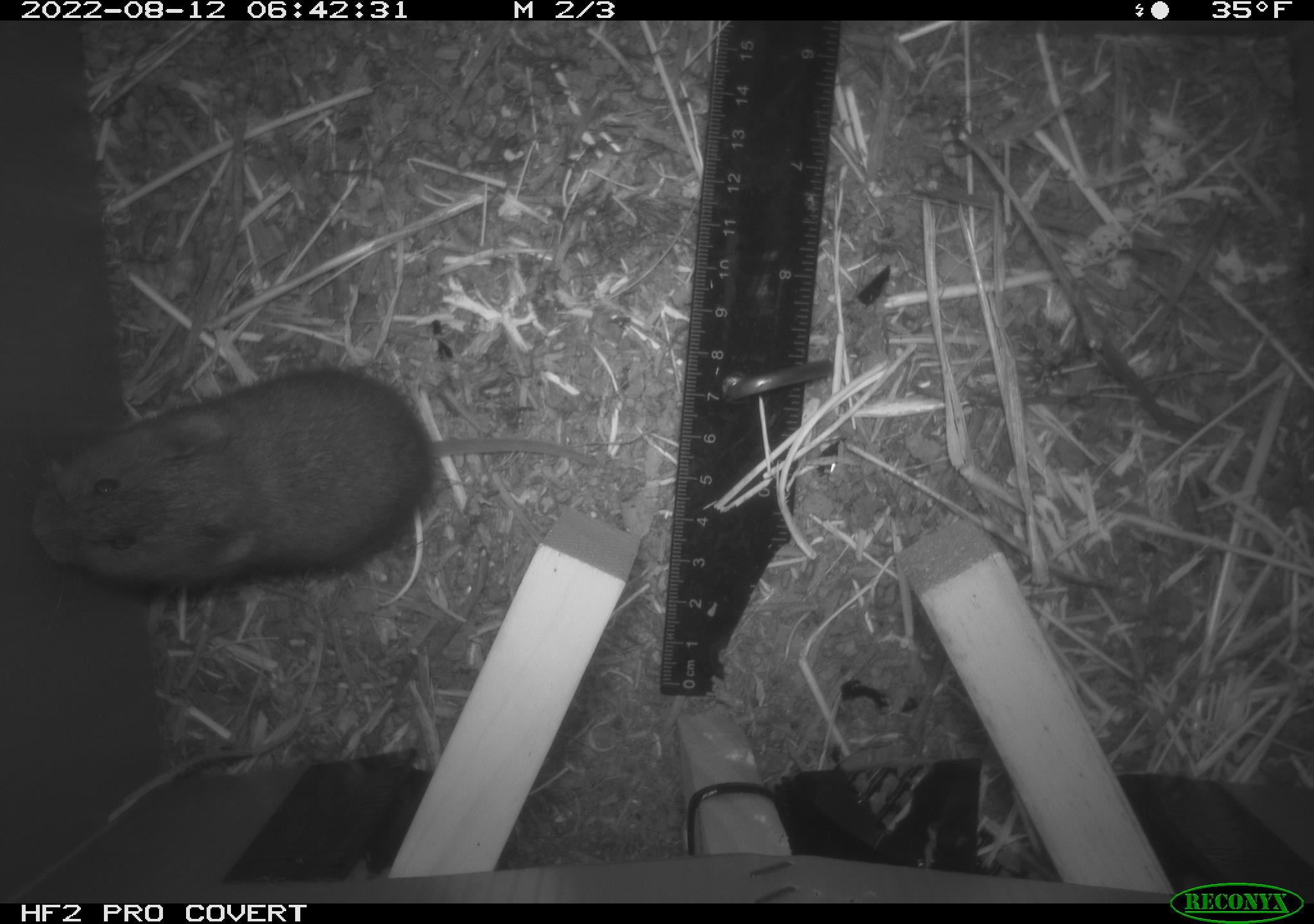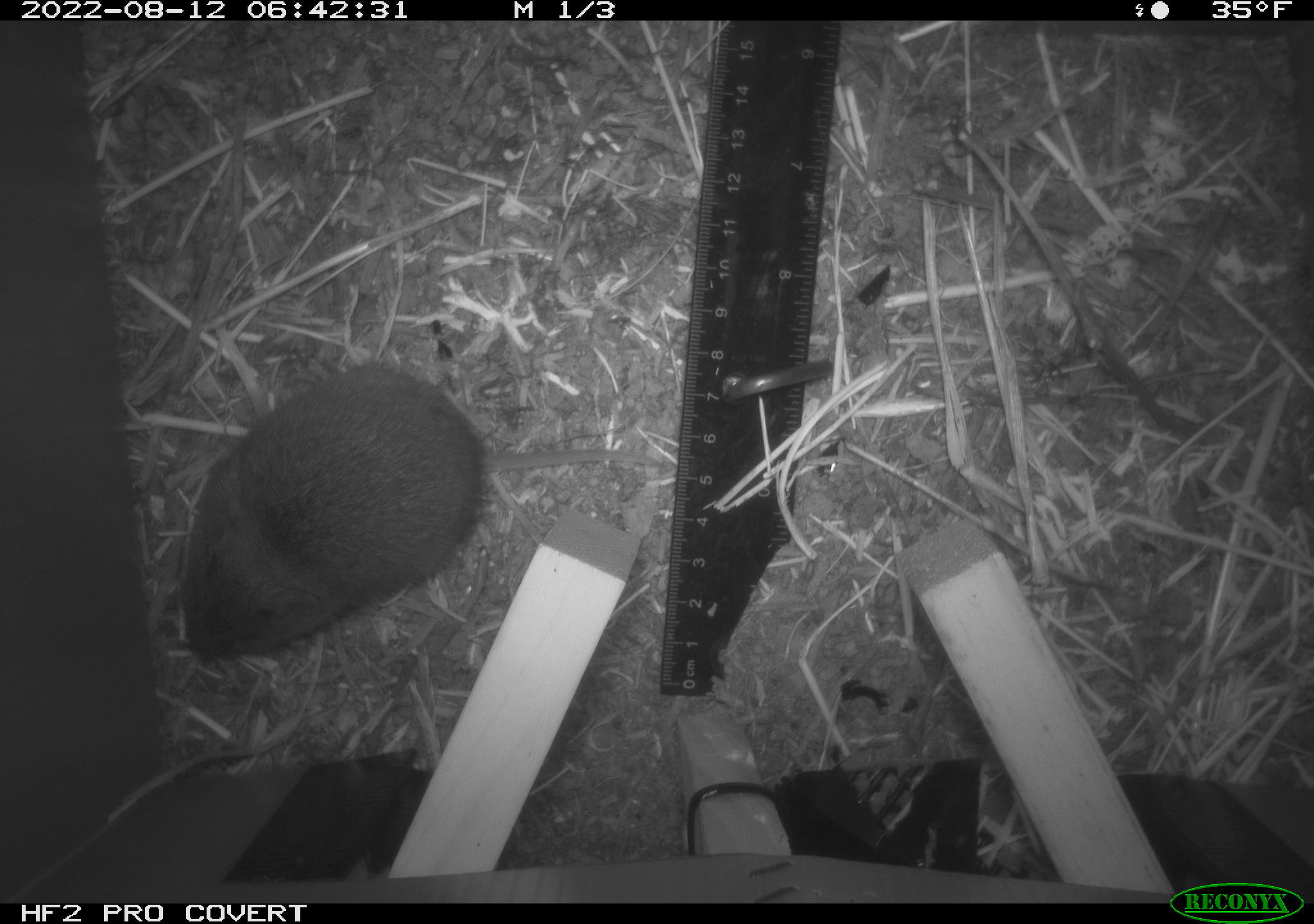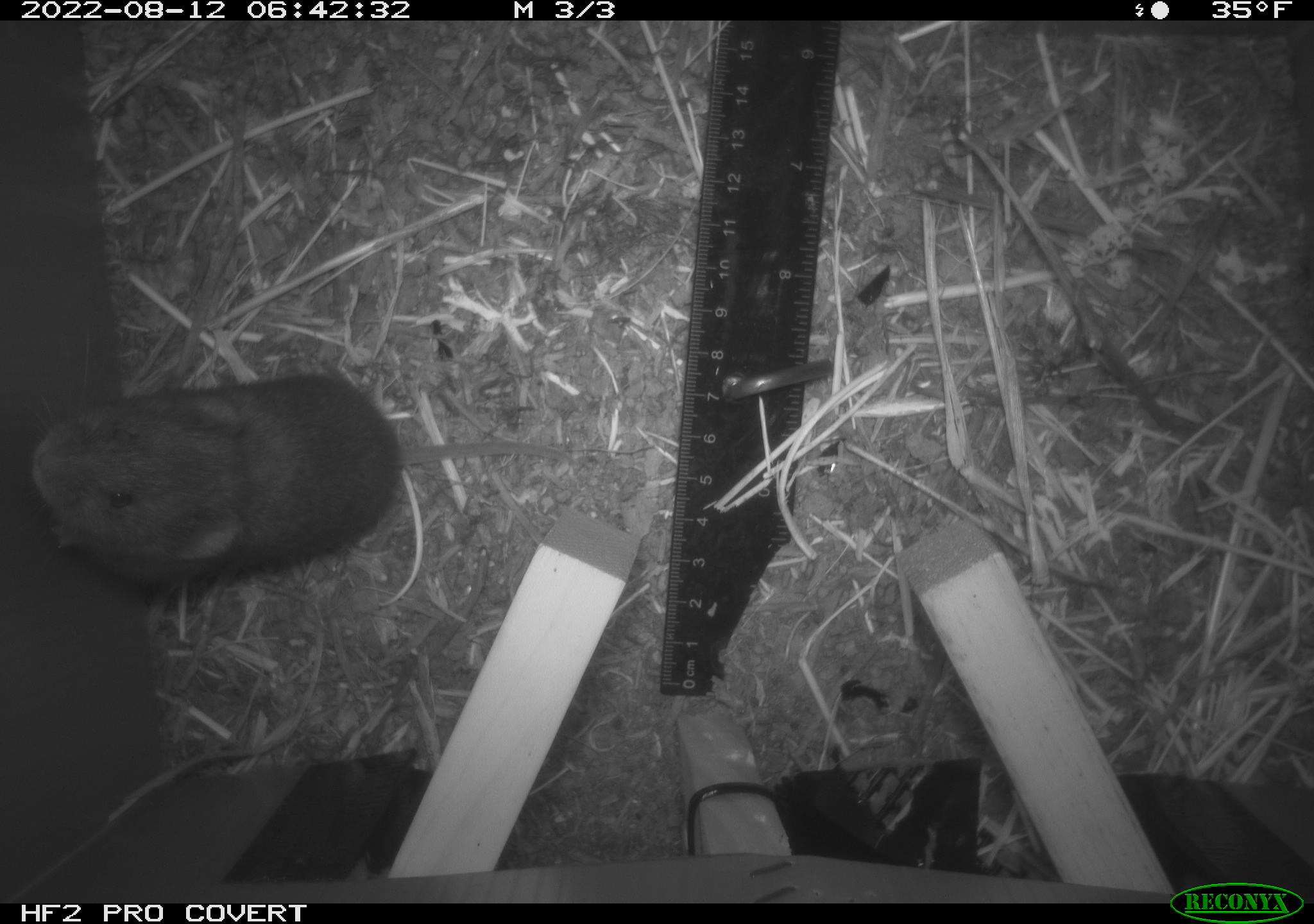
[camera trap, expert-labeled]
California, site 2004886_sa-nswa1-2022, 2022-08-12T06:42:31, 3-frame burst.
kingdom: Animalia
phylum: Chordata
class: Mammalia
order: Rodentia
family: Cricetidae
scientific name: Cricetidae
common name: hamsters, voles, lemmings, and allies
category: cricetidae family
Cricetidae family (hamsters, voles, lemmings, and allies) (Cricetidae).